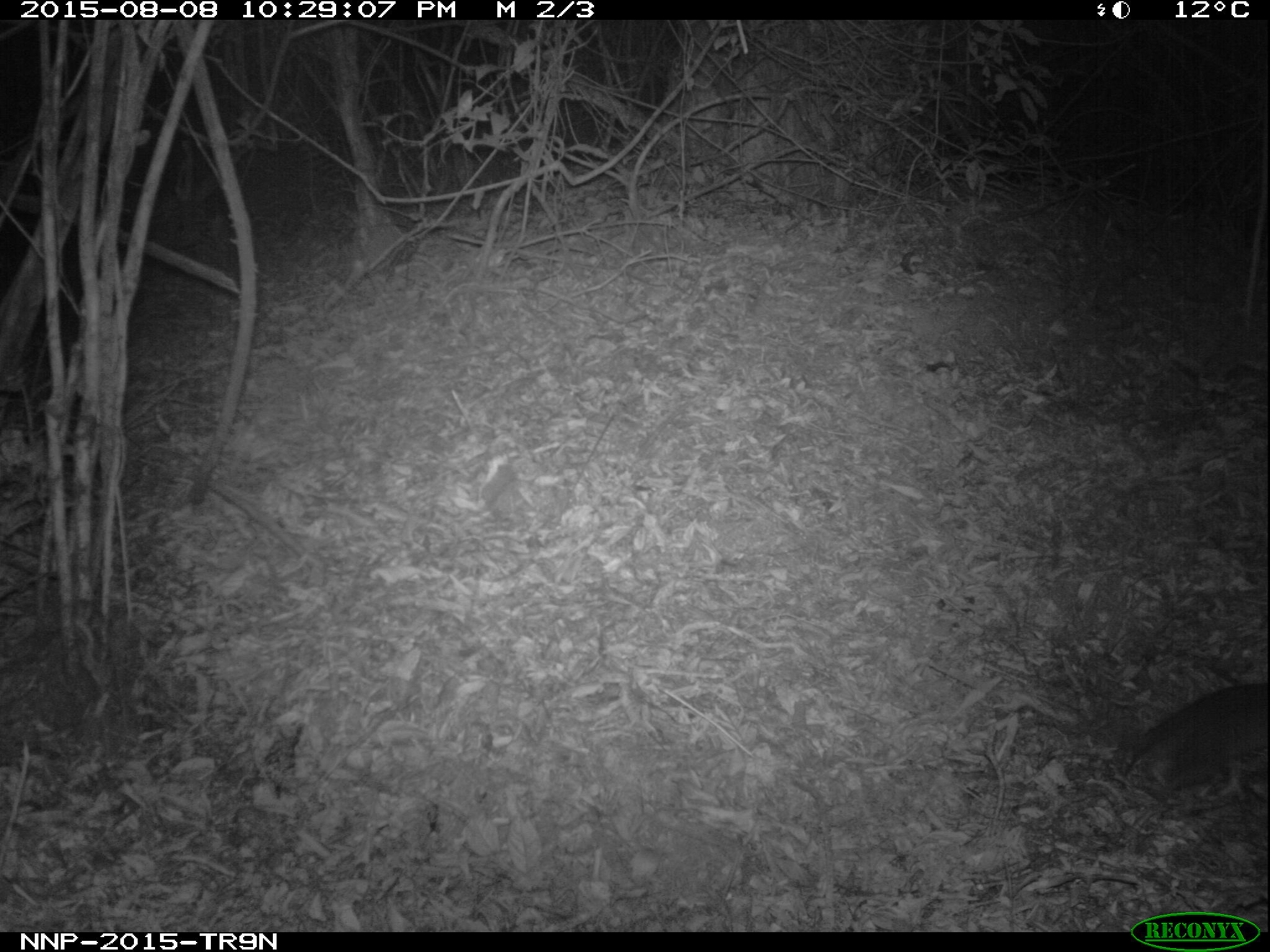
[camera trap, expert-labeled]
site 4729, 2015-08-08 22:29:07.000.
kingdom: Animalia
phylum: Chordata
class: Mammalia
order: Rodentia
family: Nesomyidae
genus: Cricetomys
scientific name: Cricetomys gambianus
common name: african giant pouched rat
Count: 1.